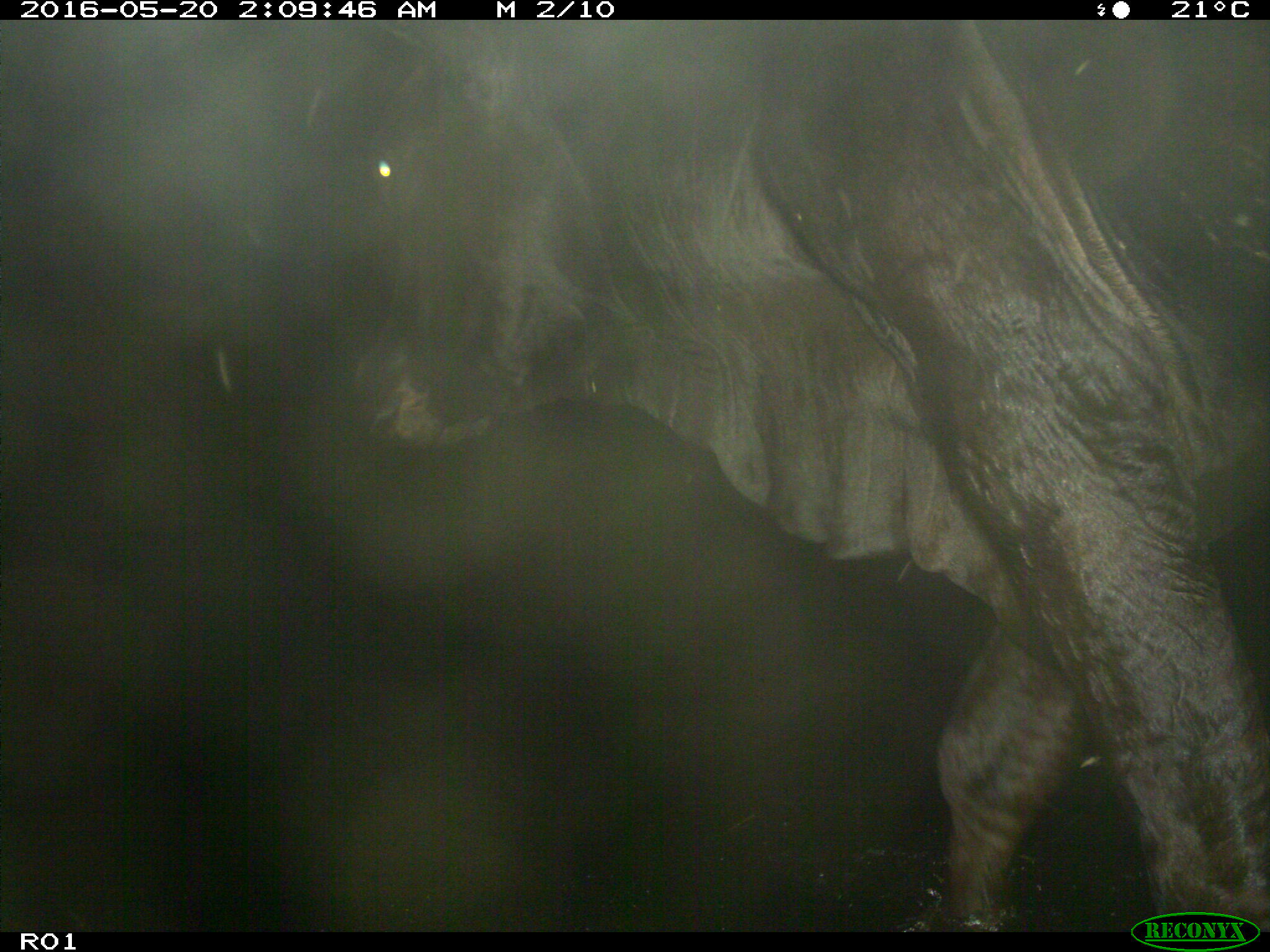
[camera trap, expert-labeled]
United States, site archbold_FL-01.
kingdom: Animalia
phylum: Chordata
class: Mammalia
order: Artiodactyla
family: Bovidae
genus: Bos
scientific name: Bos taurus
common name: domestic cow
Bos taurus (domestic cow).